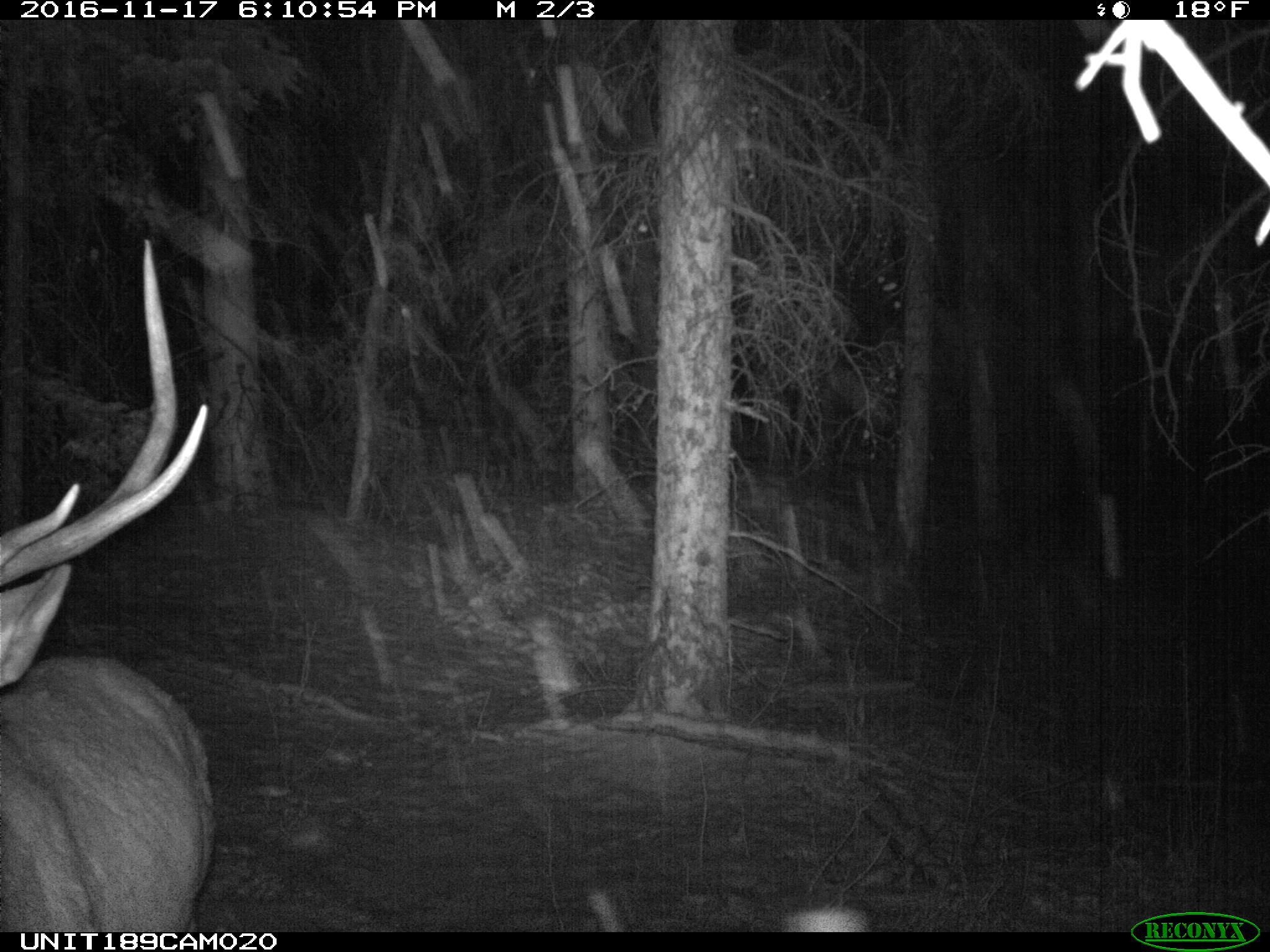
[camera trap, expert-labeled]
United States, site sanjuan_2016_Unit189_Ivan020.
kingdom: Animalia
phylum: Chordata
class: Mammalia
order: Artiodactyla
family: Cervidae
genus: Cervus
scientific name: Cervus elaphus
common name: red deer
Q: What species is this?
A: Cervus elaphus (red deer).